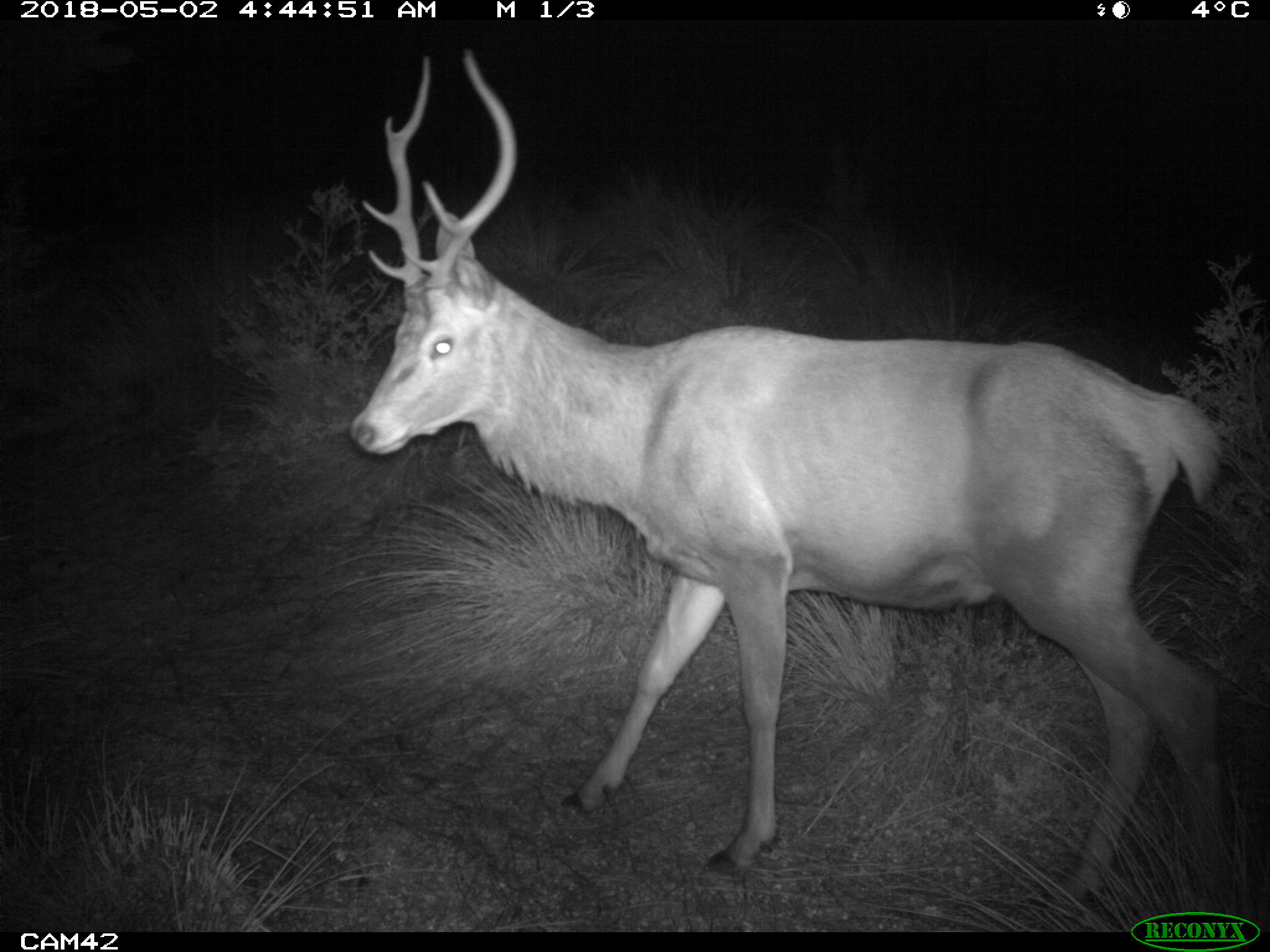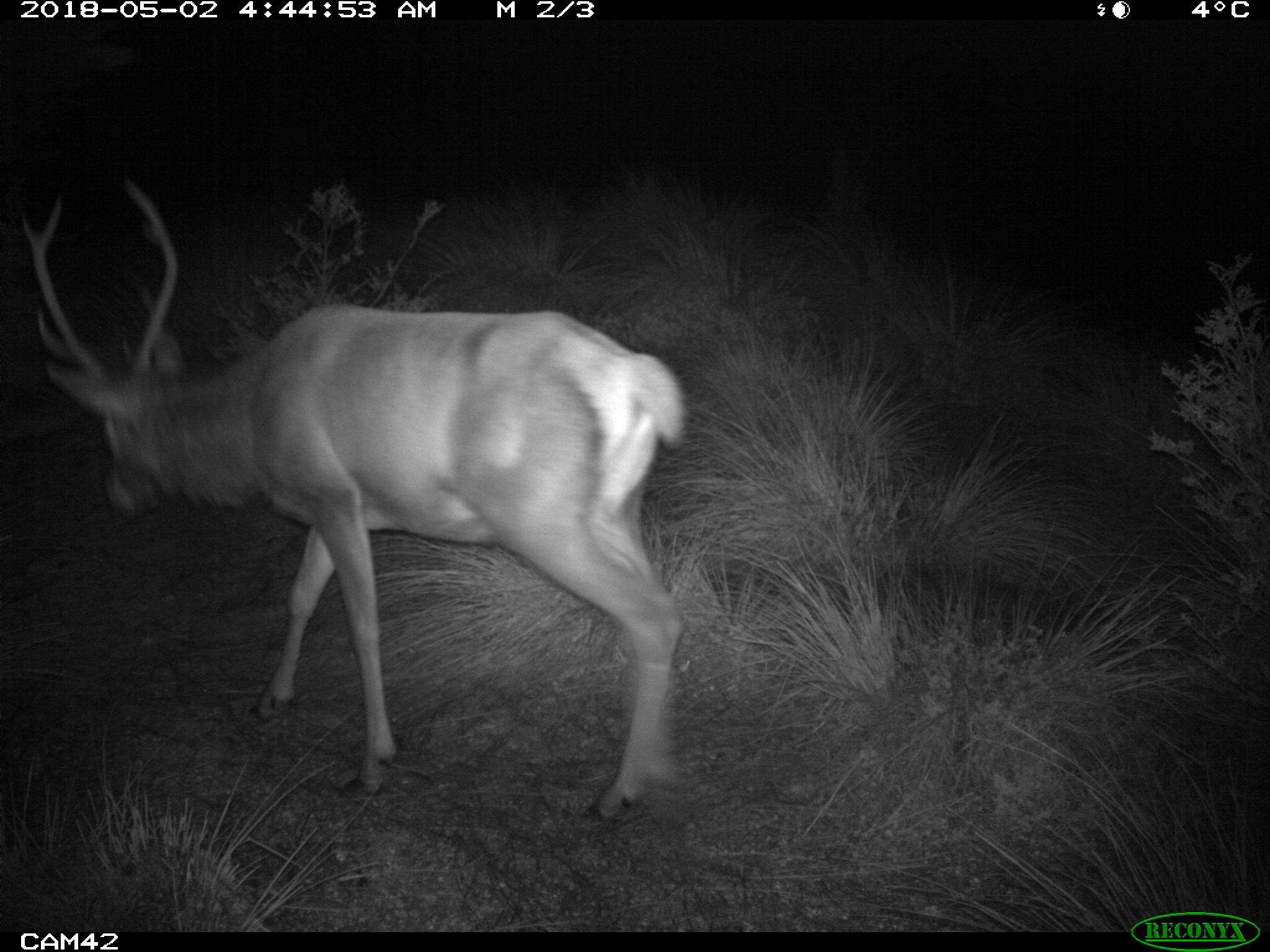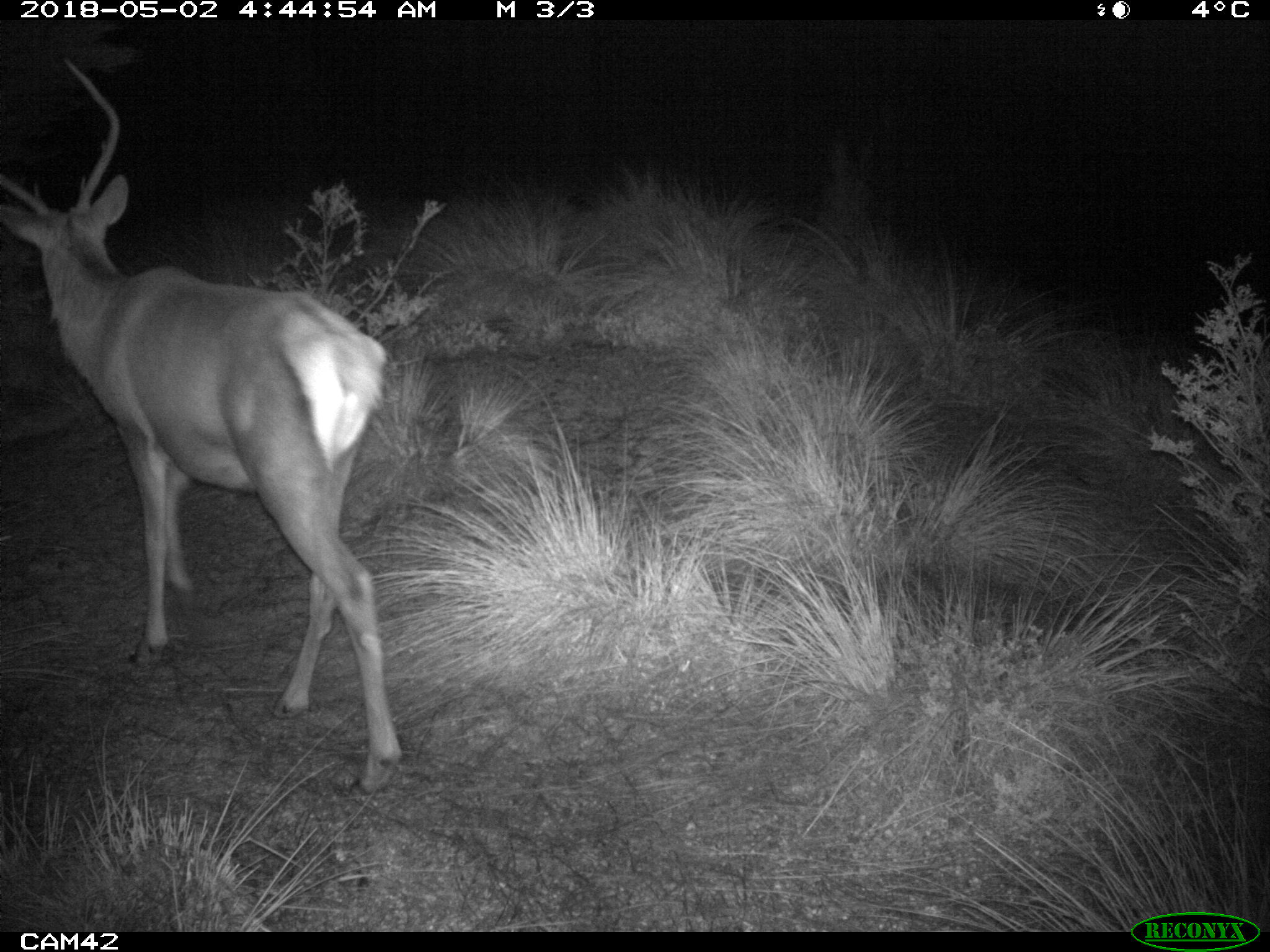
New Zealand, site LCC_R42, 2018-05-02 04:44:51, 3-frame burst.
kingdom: Animalia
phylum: Chordata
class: Mammalia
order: Artiodactyla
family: Cervidae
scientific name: Cervidae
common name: deer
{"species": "deer (Cervidae)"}